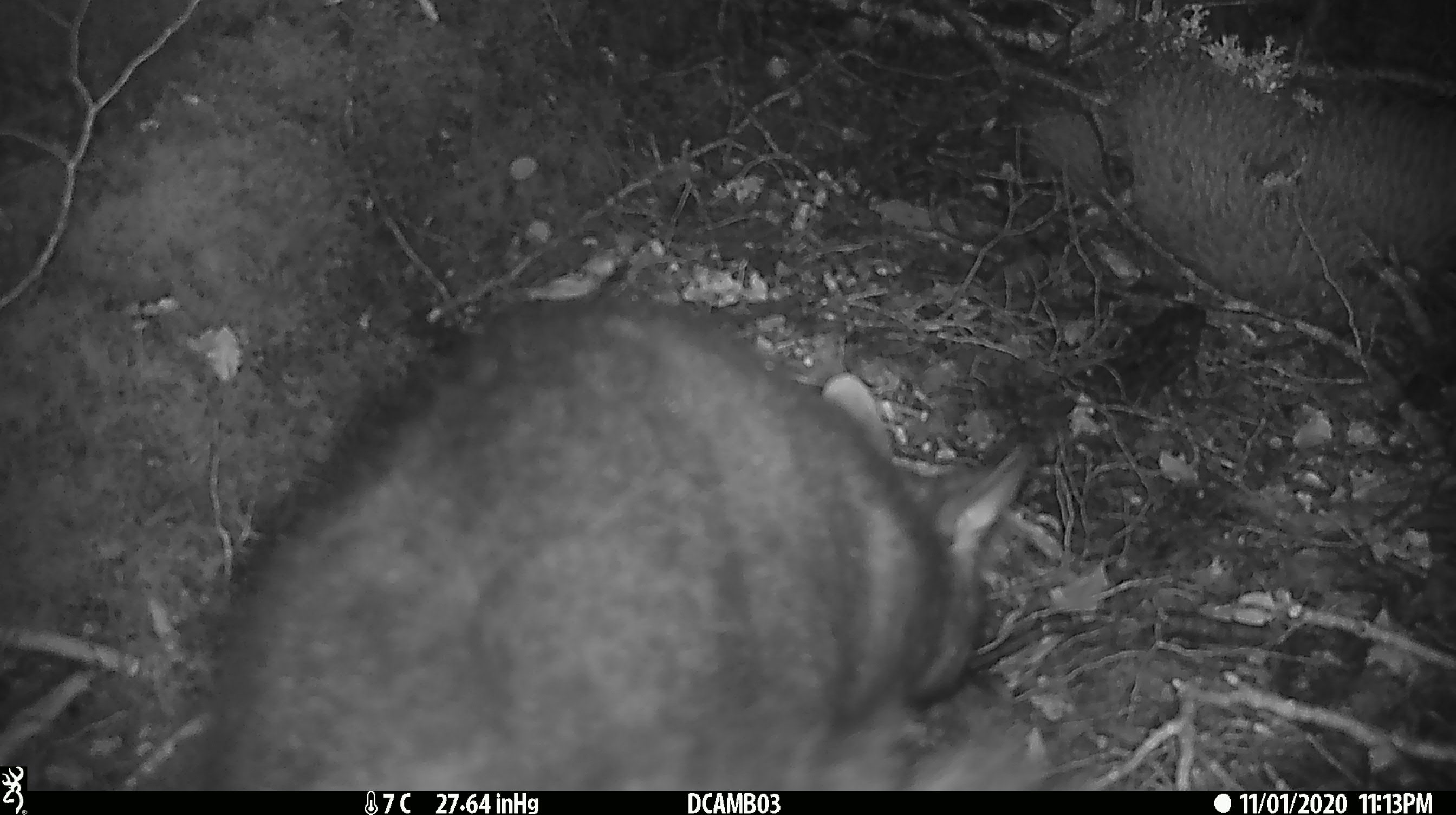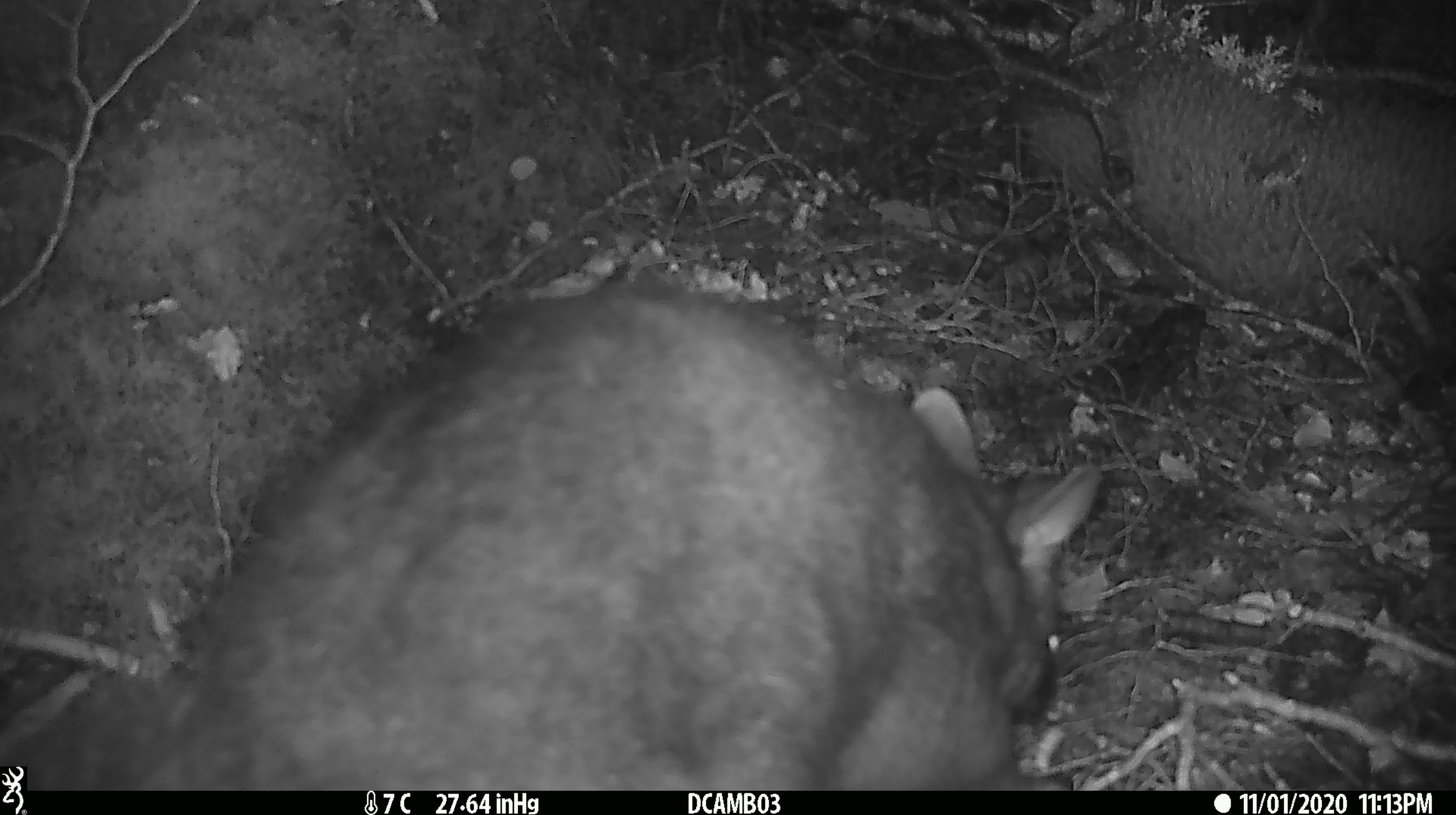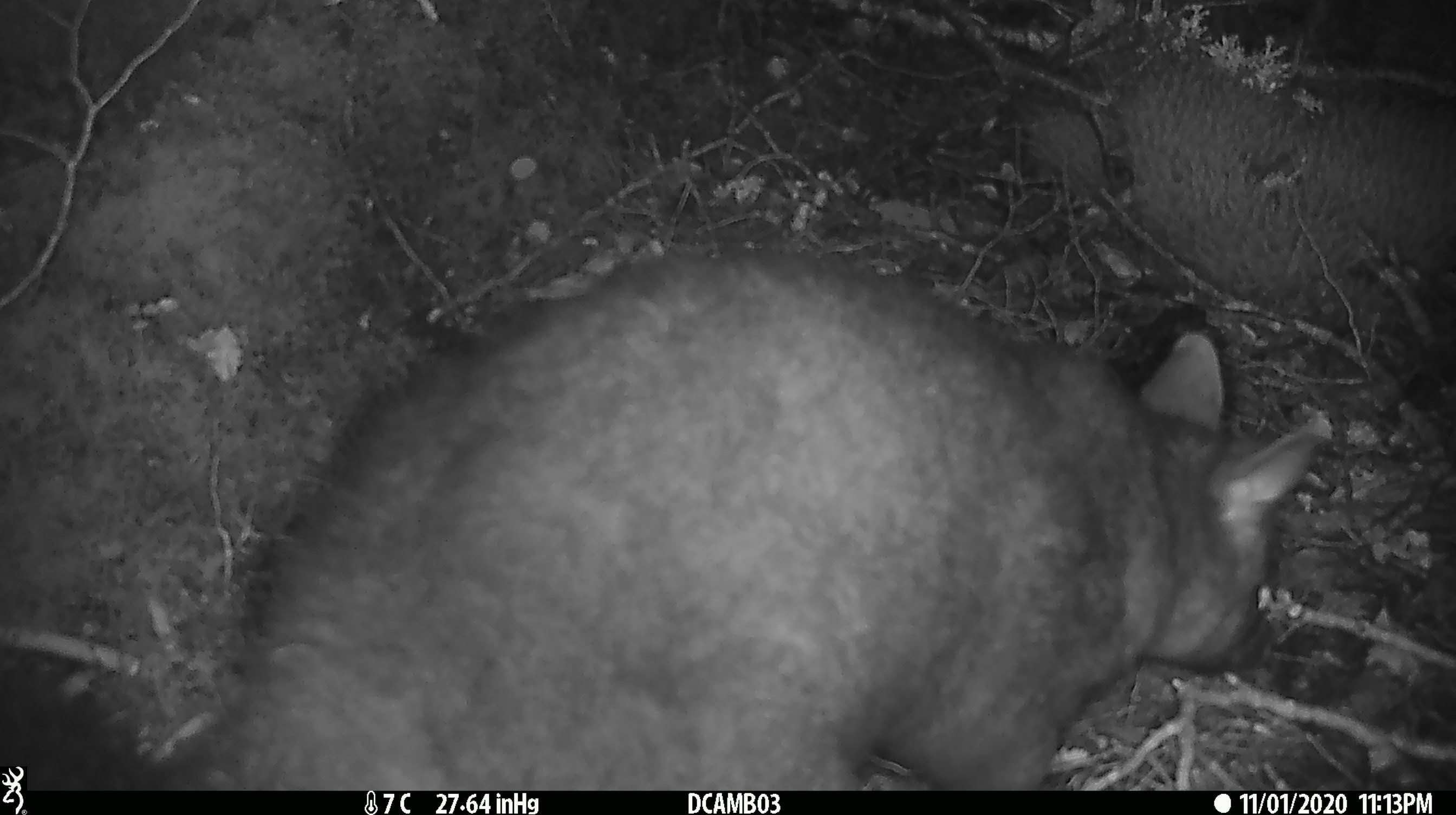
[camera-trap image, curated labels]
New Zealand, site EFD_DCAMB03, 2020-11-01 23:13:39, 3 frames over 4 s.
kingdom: Animalia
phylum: Chordata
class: Mammalia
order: Diprotodontia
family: Phalangeridae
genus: Trichosurus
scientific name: Trichosurus vulpecula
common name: common brushtail possum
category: possum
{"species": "possum (common brushtail possum) (Trichosurus vulpecula)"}